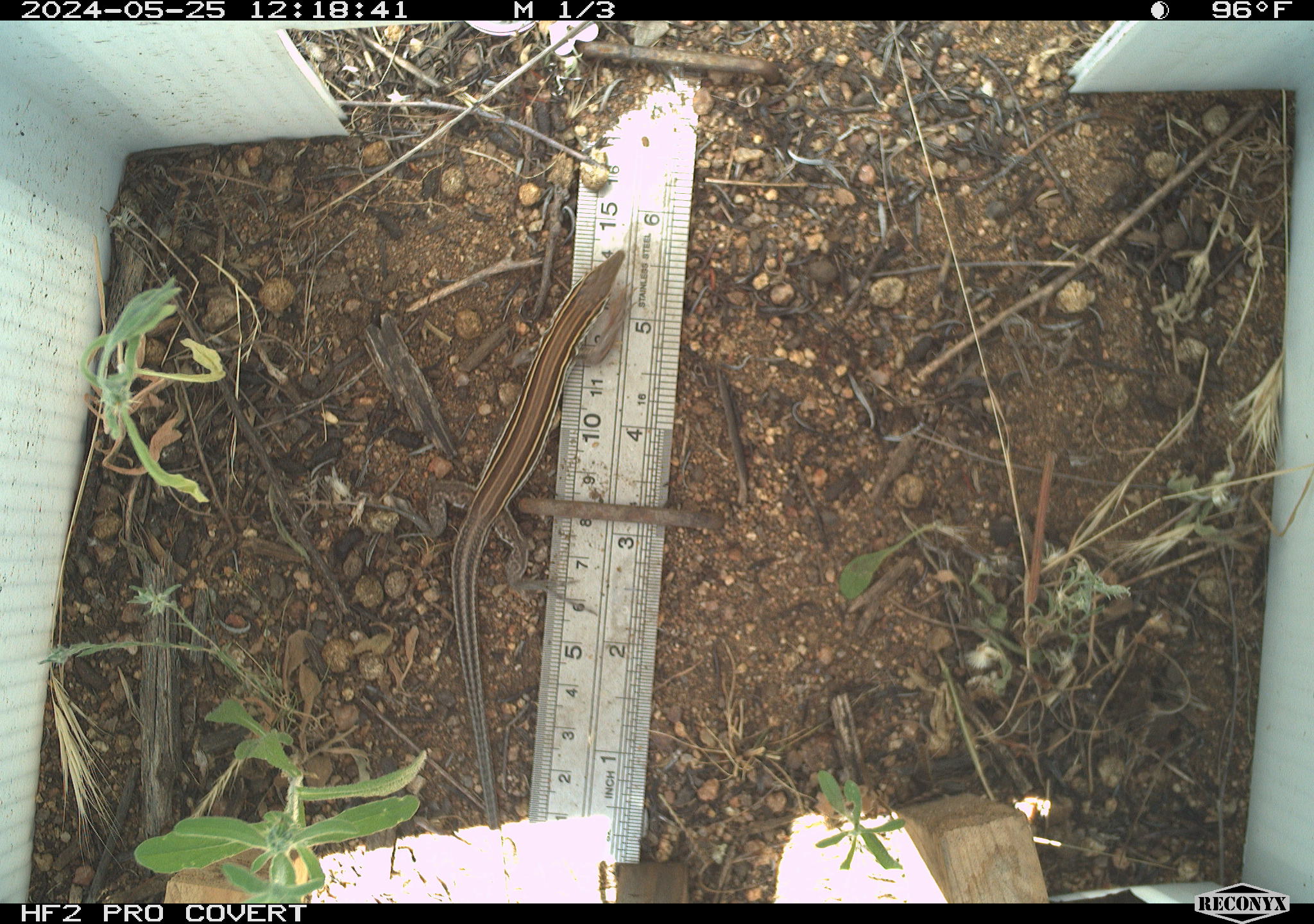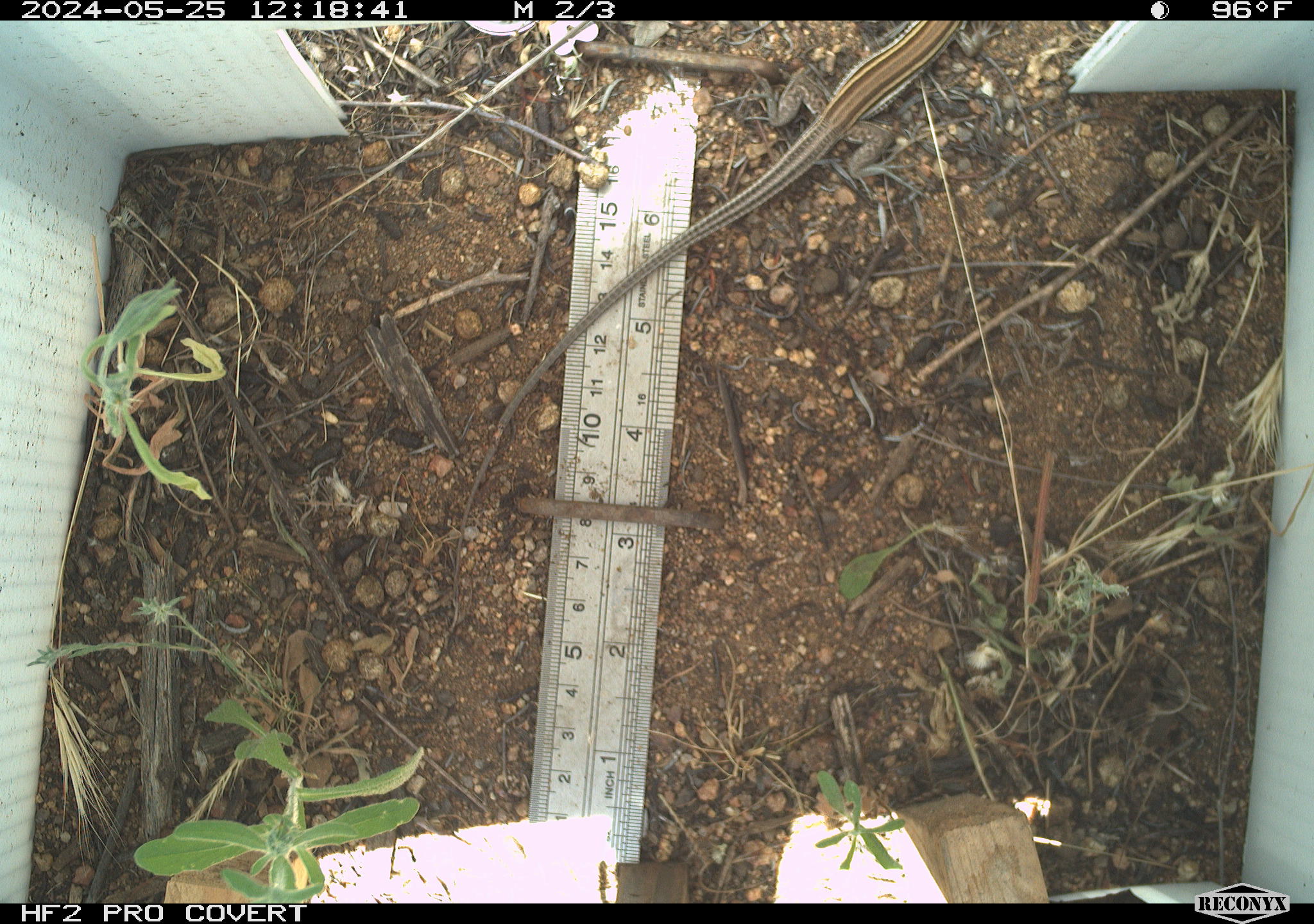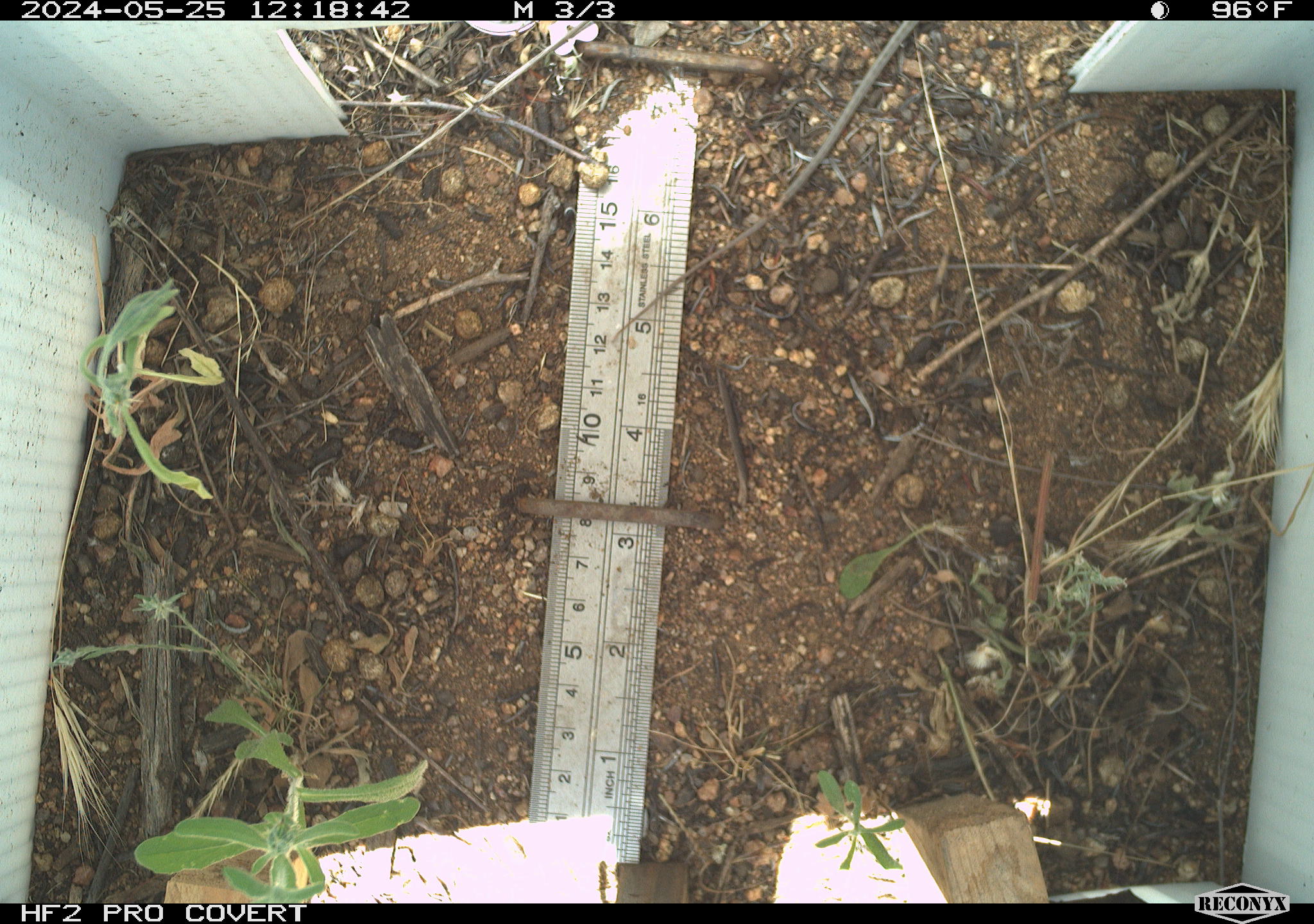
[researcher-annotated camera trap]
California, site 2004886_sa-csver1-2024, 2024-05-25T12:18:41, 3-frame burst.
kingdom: Animalia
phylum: Chordata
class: Reptilia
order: Squamata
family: Scincidae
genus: Plestiodon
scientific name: Plestiodon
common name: blue-tailed skinks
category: plestiodon species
Plestiodon species (blue-tailed skinks) (Plestiodon).